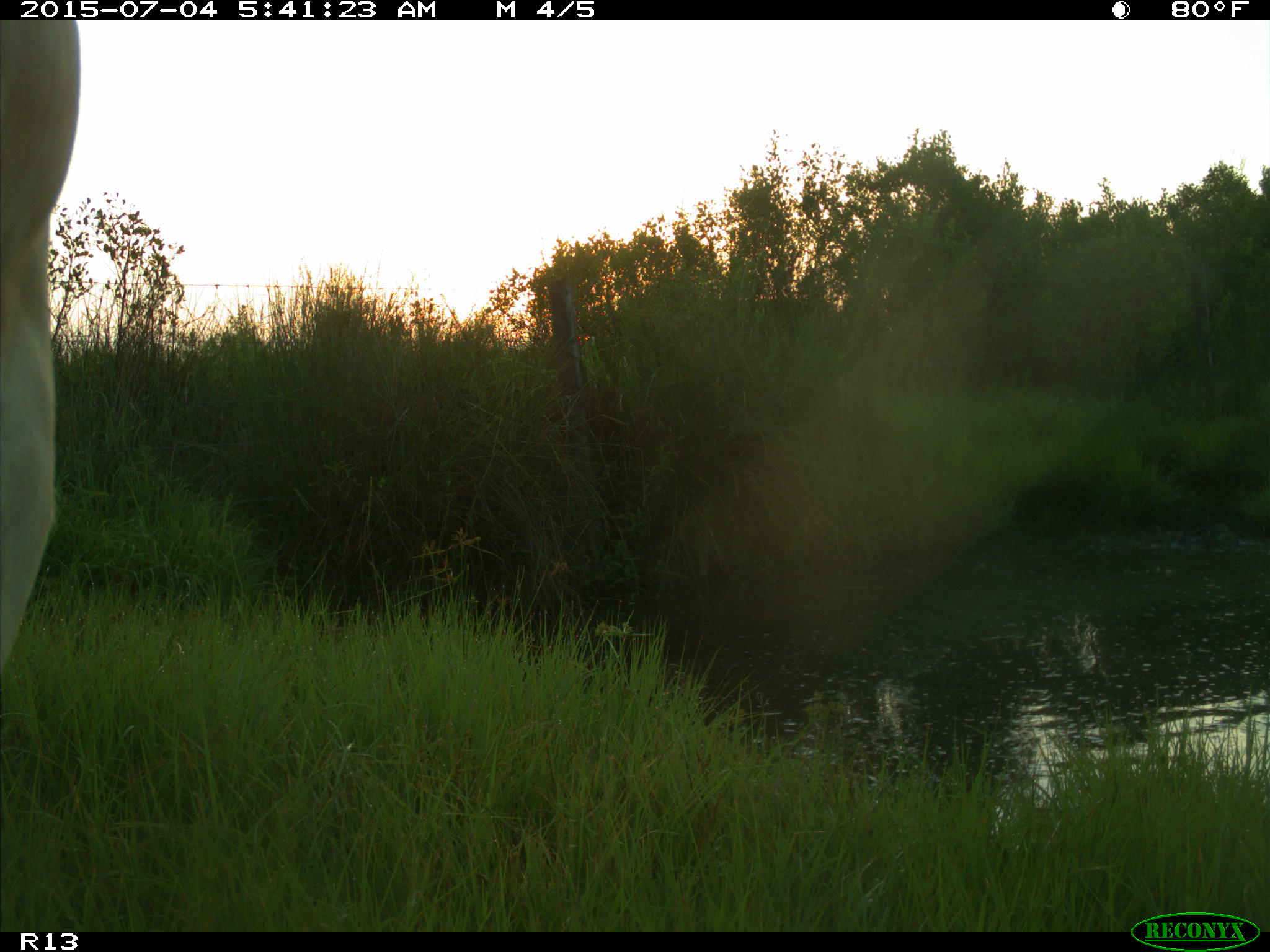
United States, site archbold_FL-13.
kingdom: Animalia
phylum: Chordata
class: Mammalia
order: Artiodactyla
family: Bovidae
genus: Bos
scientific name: Bos taurus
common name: domestic cow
Bos taurus (domestic cow).